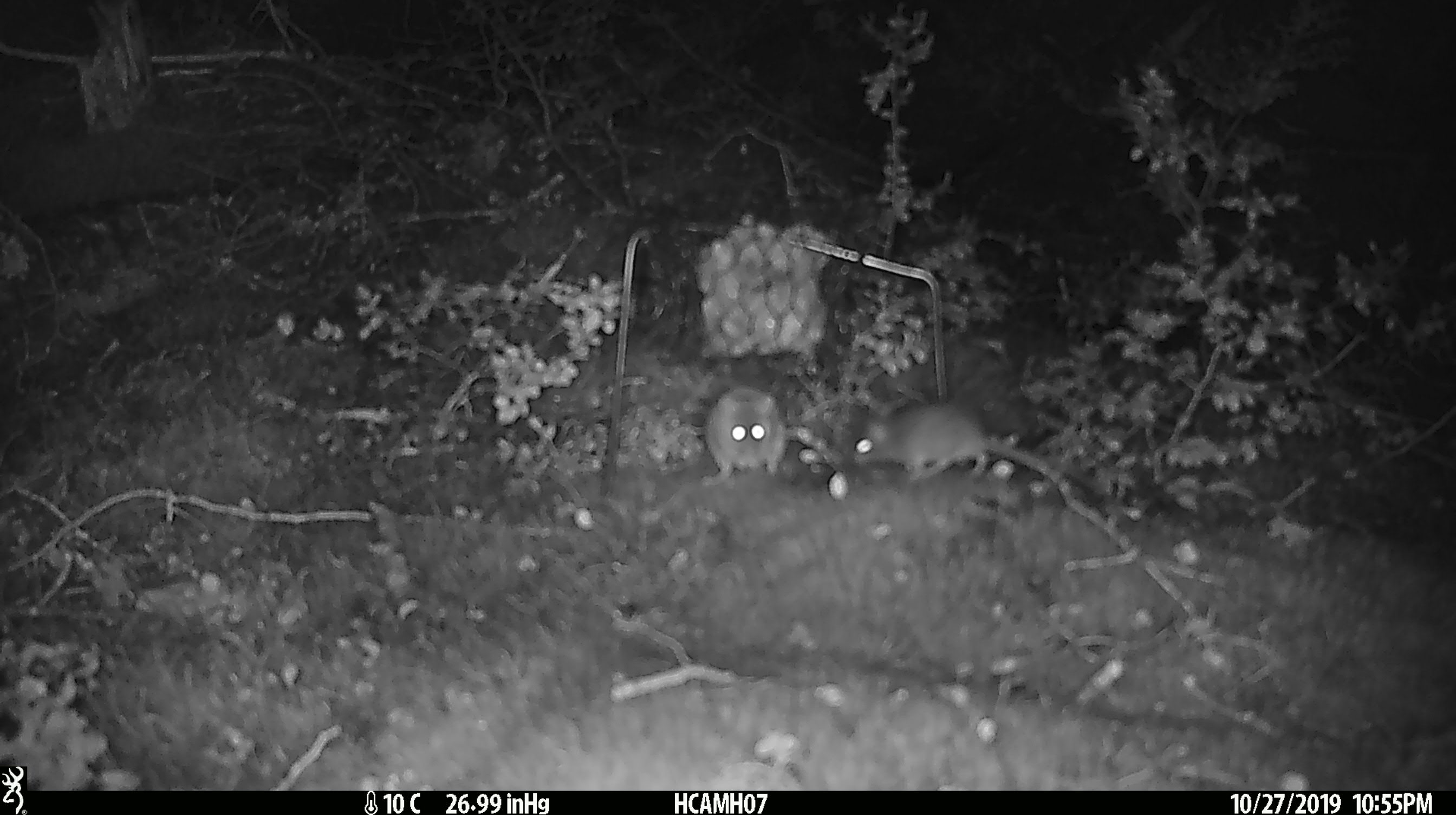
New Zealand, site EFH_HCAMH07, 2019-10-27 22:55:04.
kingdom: Animalia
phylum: Chordata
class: Mammalia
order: Rodentia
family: Muridae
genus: Mus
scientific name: Mus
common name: mouse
Mouse (Mus).